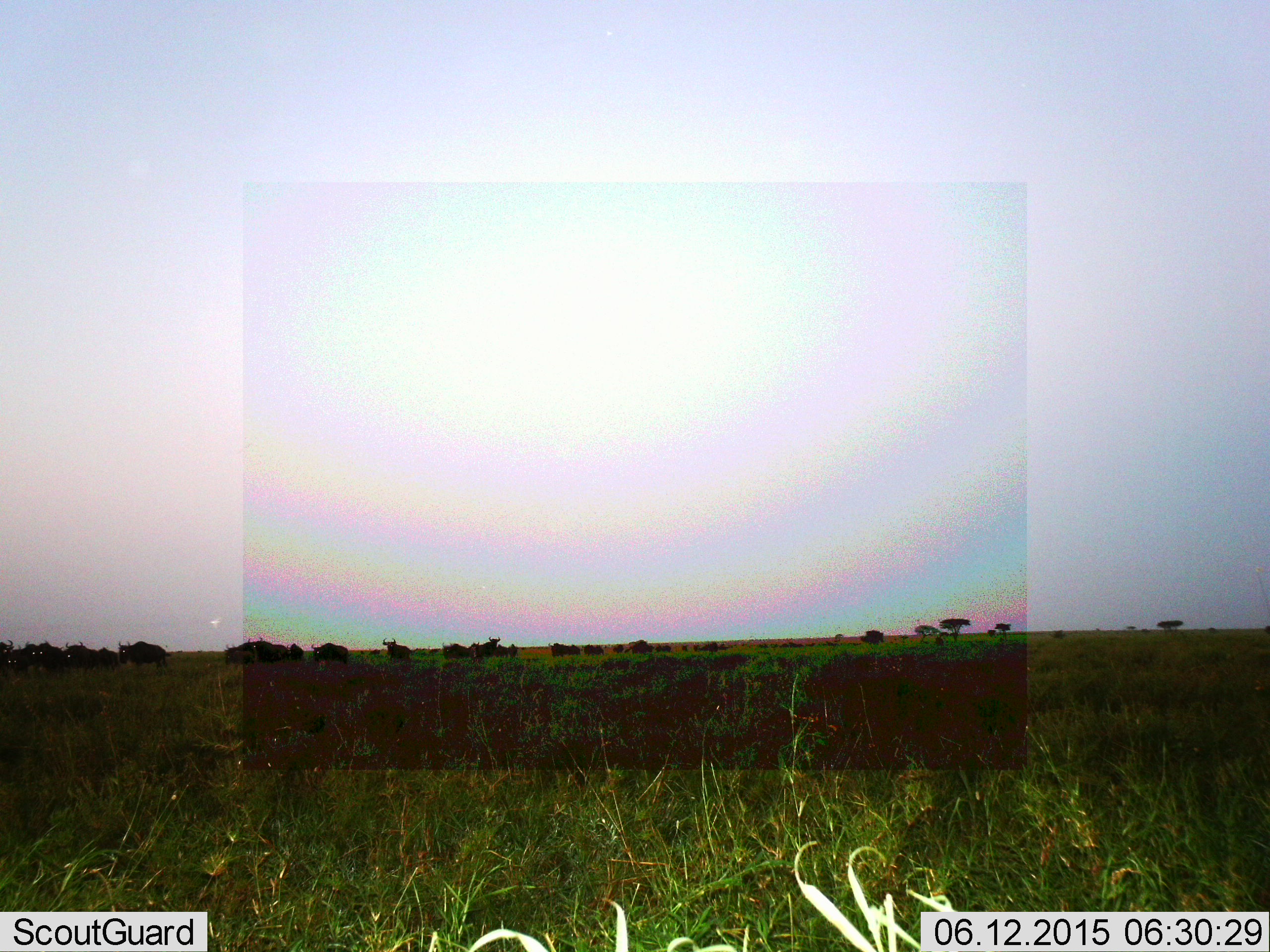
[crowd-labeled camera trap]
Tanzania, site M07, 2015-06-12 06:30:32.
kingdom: Animalia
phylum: Chordata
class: Mammalia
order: Artiodactyla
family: Bovidae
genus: Connochaetes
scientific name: Connochaetes taurinus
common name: blue wildebeest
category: wildebeest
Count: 11-50.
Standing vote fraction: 50%.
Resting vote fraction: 0%.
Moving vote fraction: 60%.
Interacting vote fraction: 0%.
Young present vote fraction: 0%.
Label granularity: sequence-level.